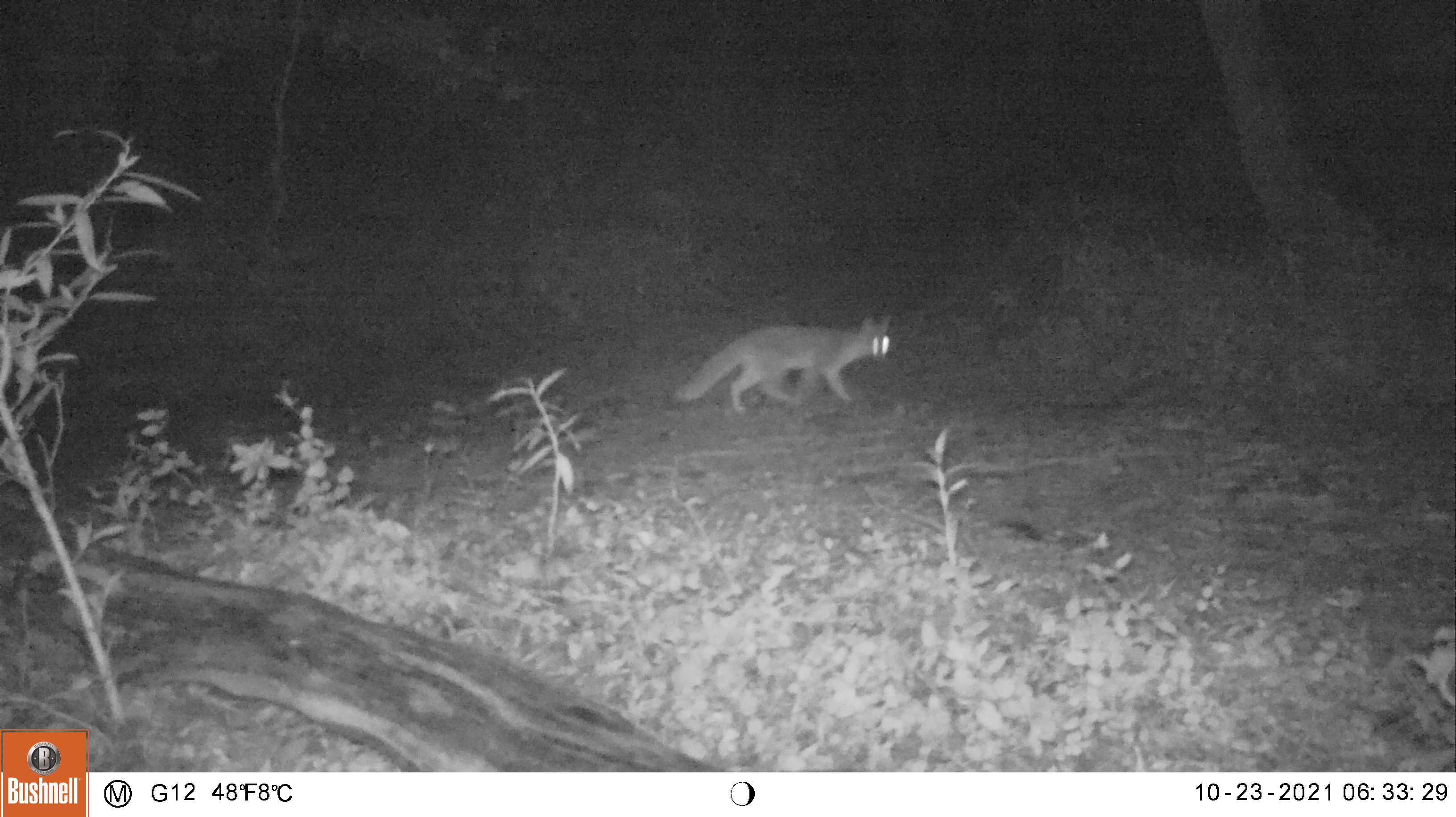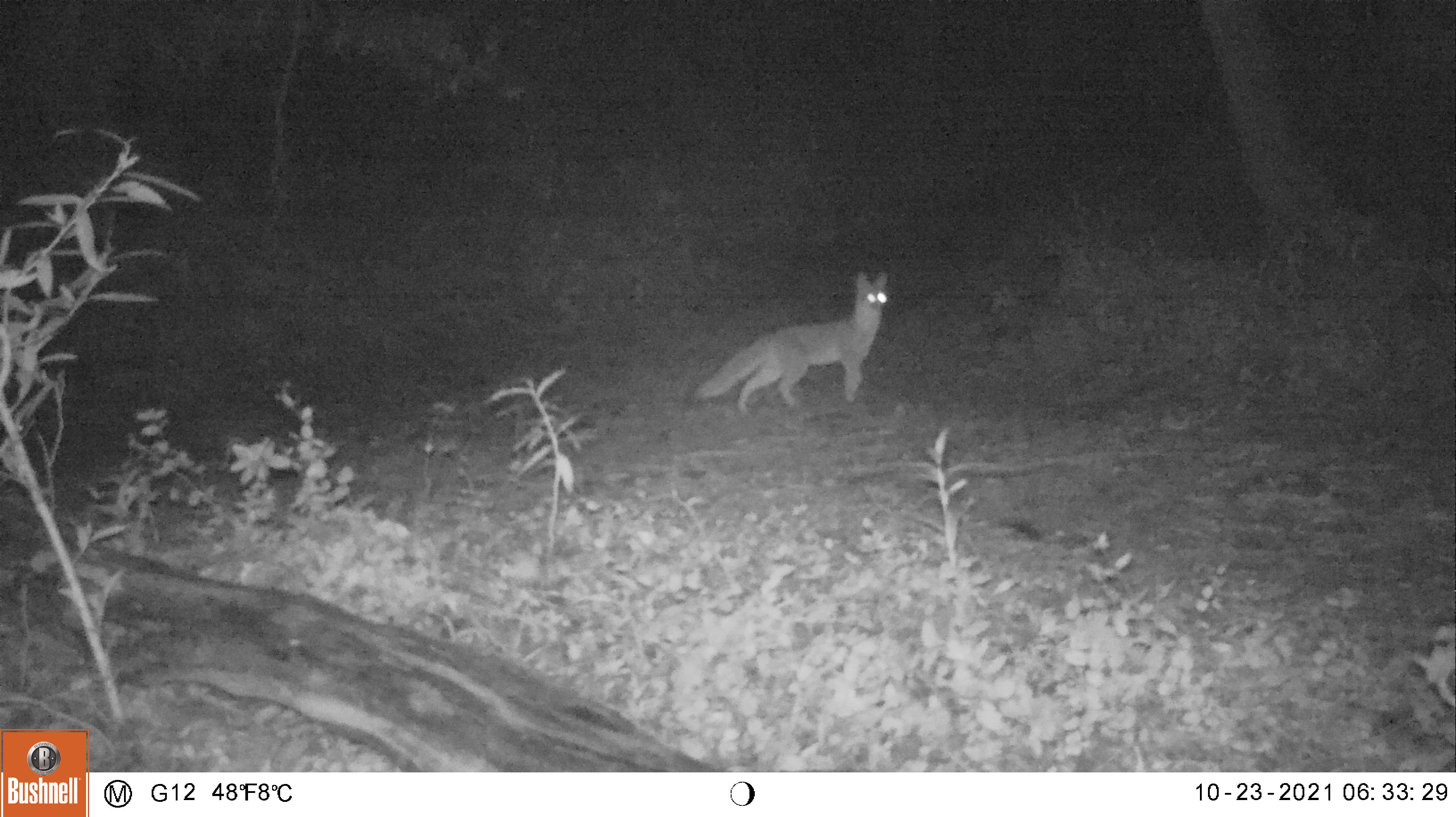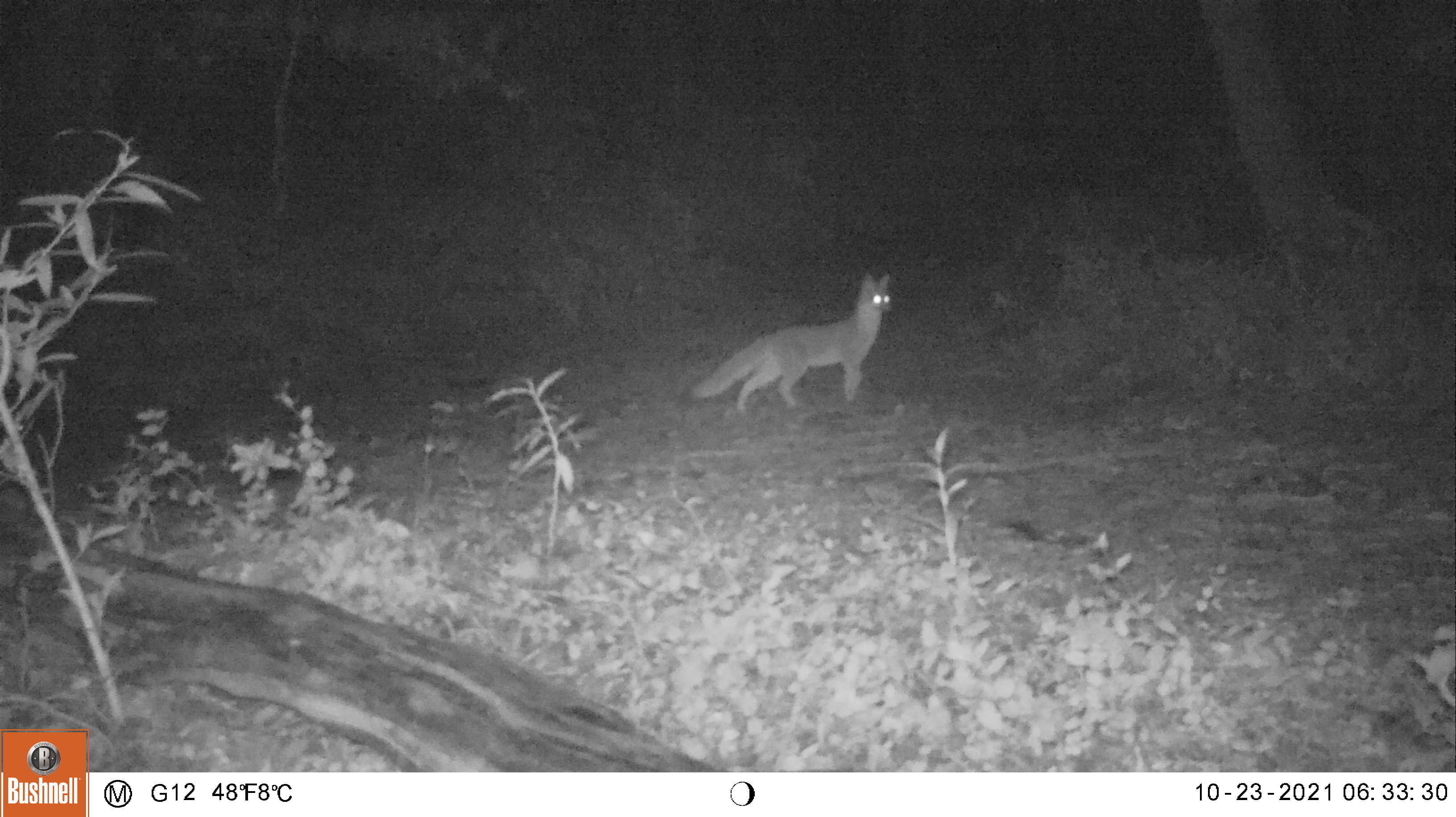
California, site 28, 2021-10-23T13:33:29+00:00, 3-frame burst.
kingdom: Animalia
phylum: Chordata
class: Mammalia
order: Carnivora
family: Canidae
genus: Urocyon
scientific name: Urocyon cinereoargenteus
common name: gray fox